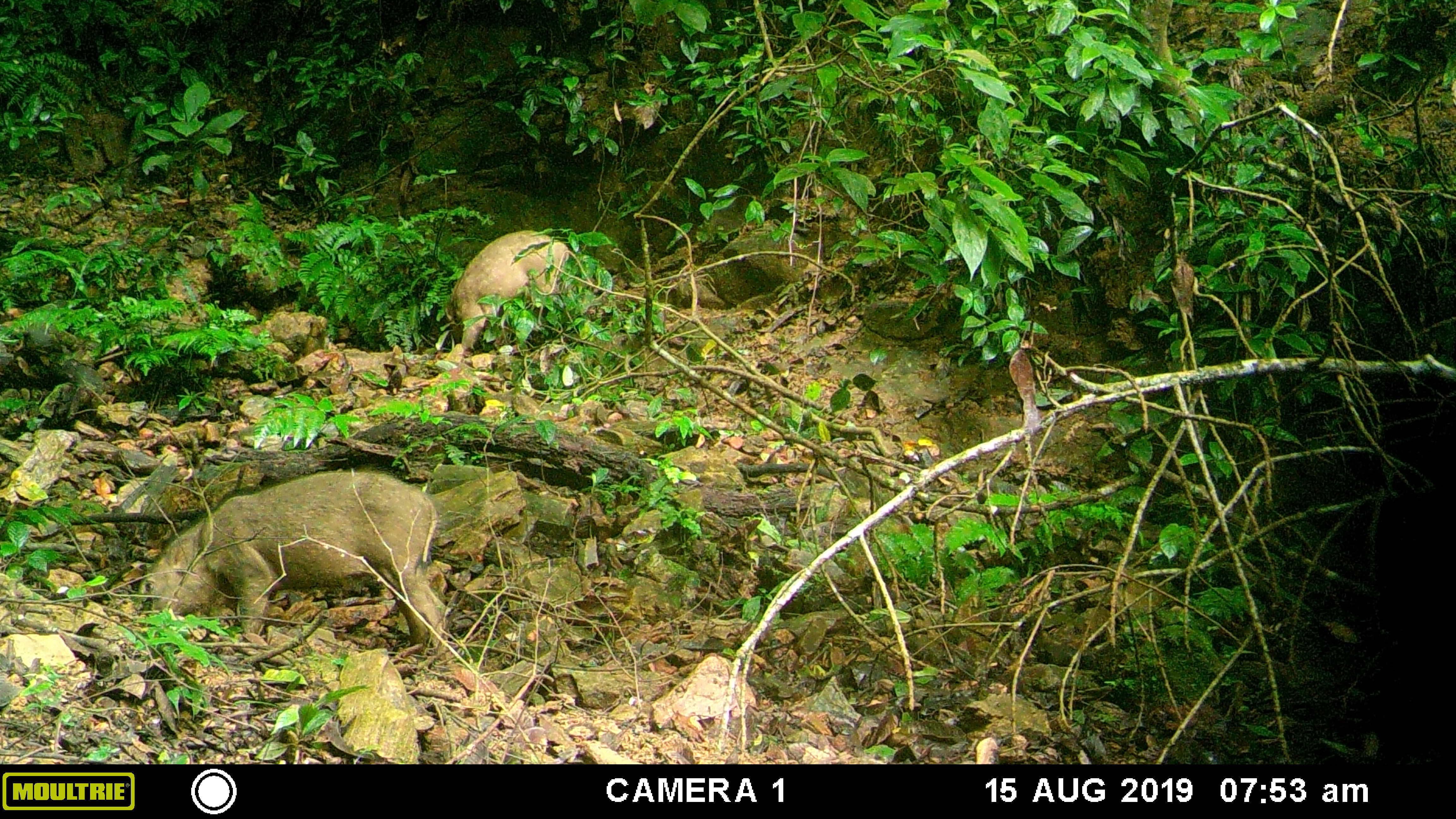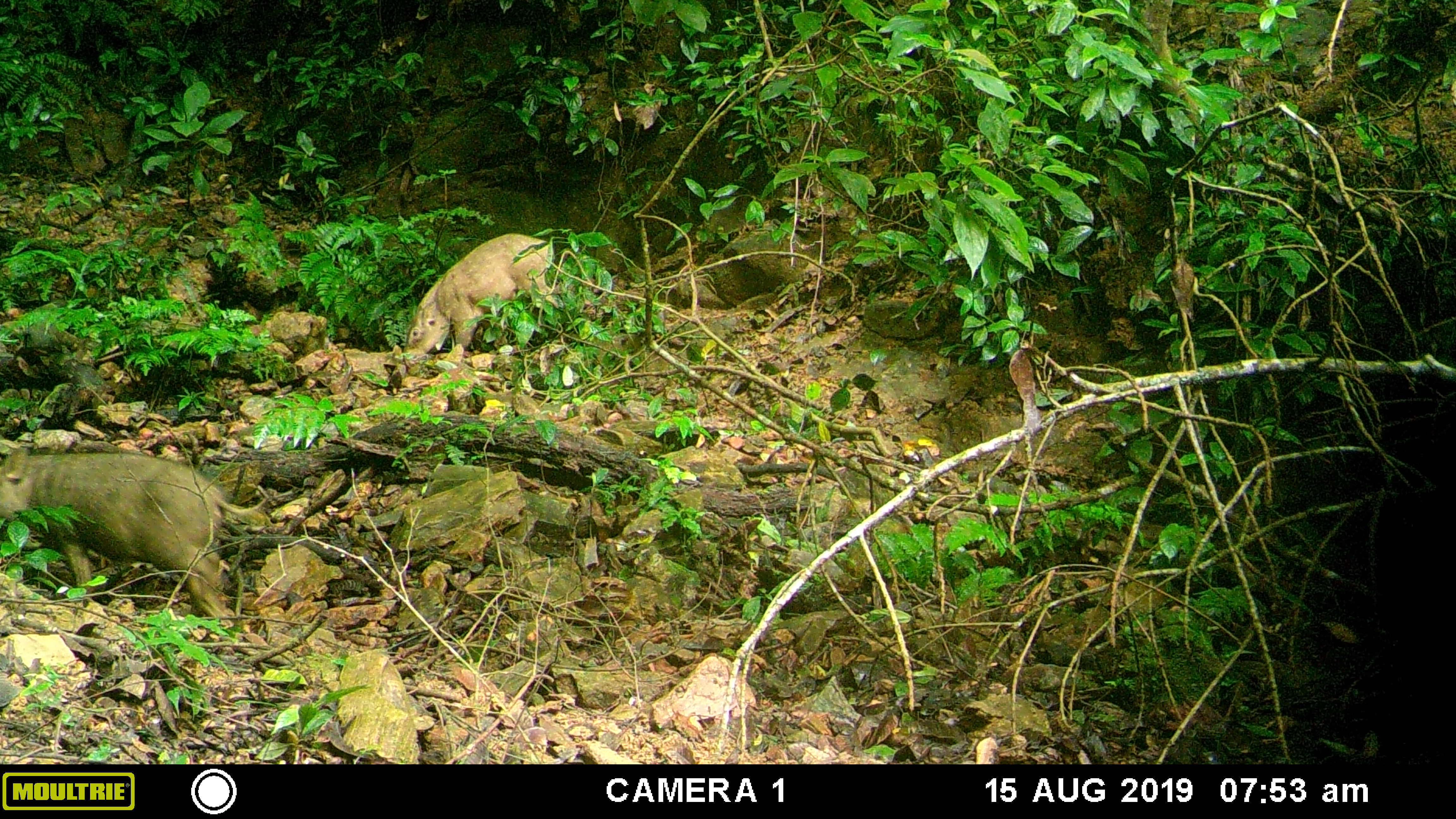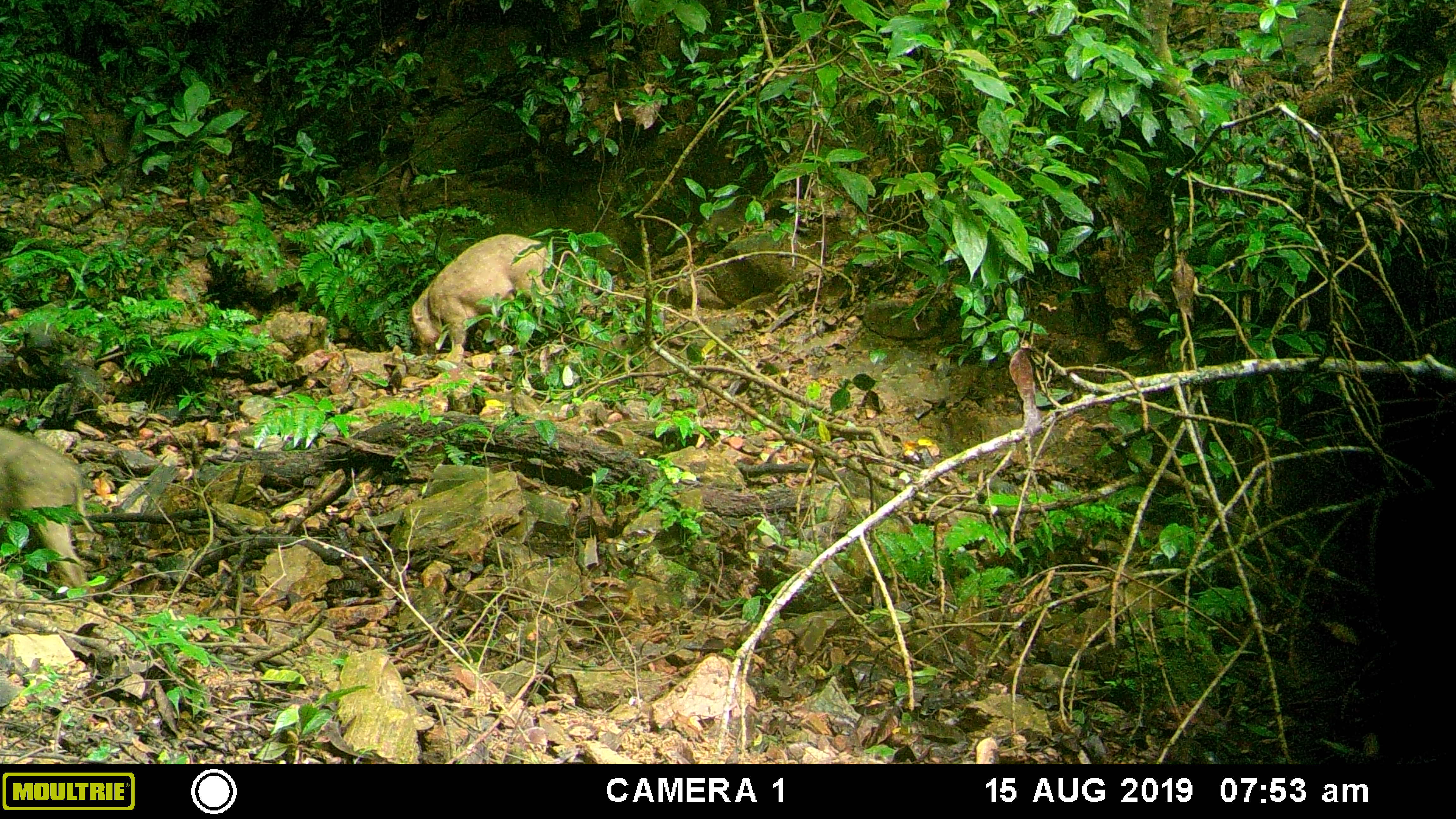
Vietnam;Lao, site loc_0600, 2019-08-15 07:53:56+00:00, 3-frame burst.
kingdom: Animalia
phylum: Chordata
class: Mammalia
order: Artiodactyla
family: Suidae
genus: Sus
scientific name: Sus scrofa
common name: eurasian wild pig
Eurasian wild pig (Sus scrofa). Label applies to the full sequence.